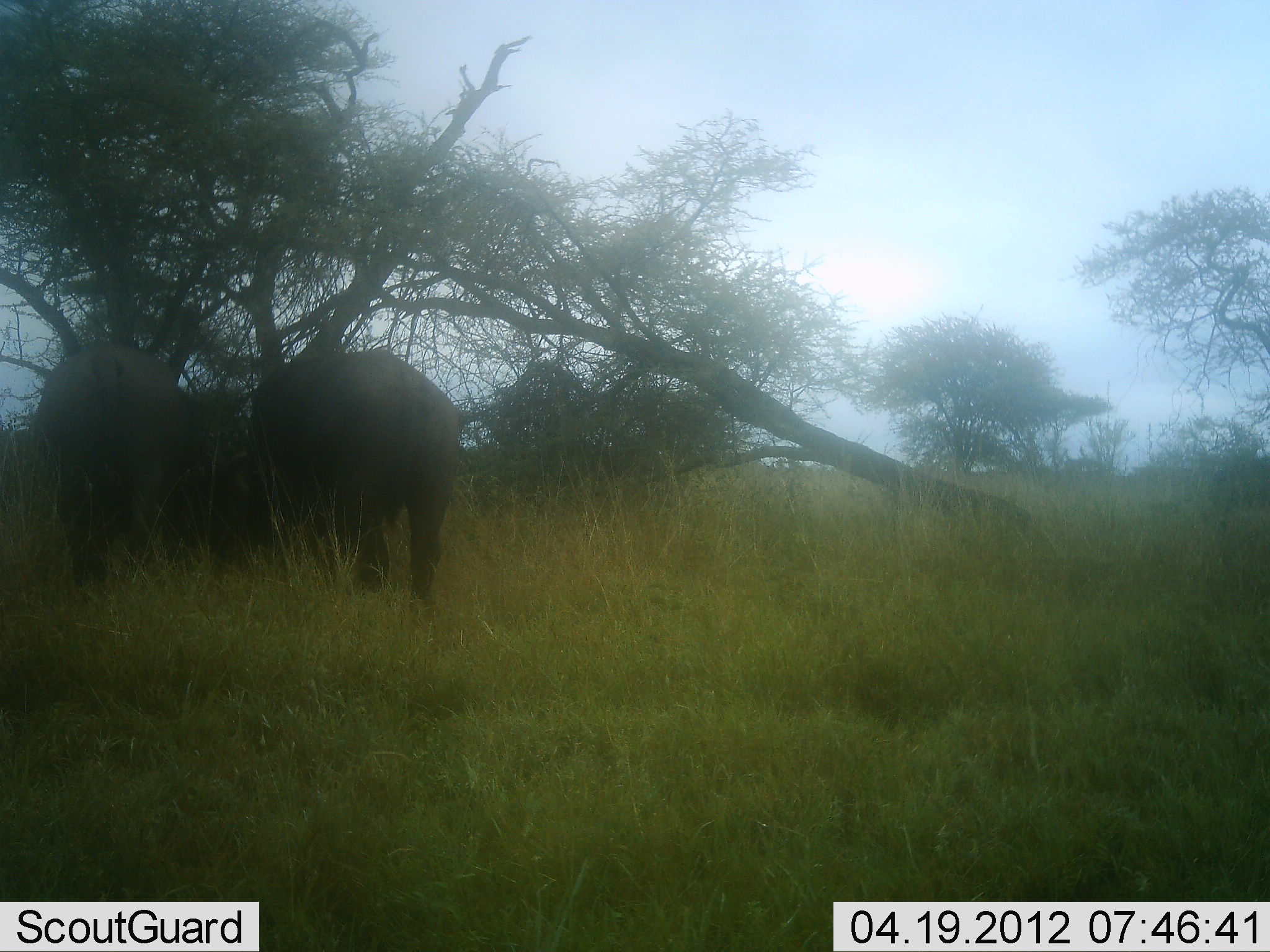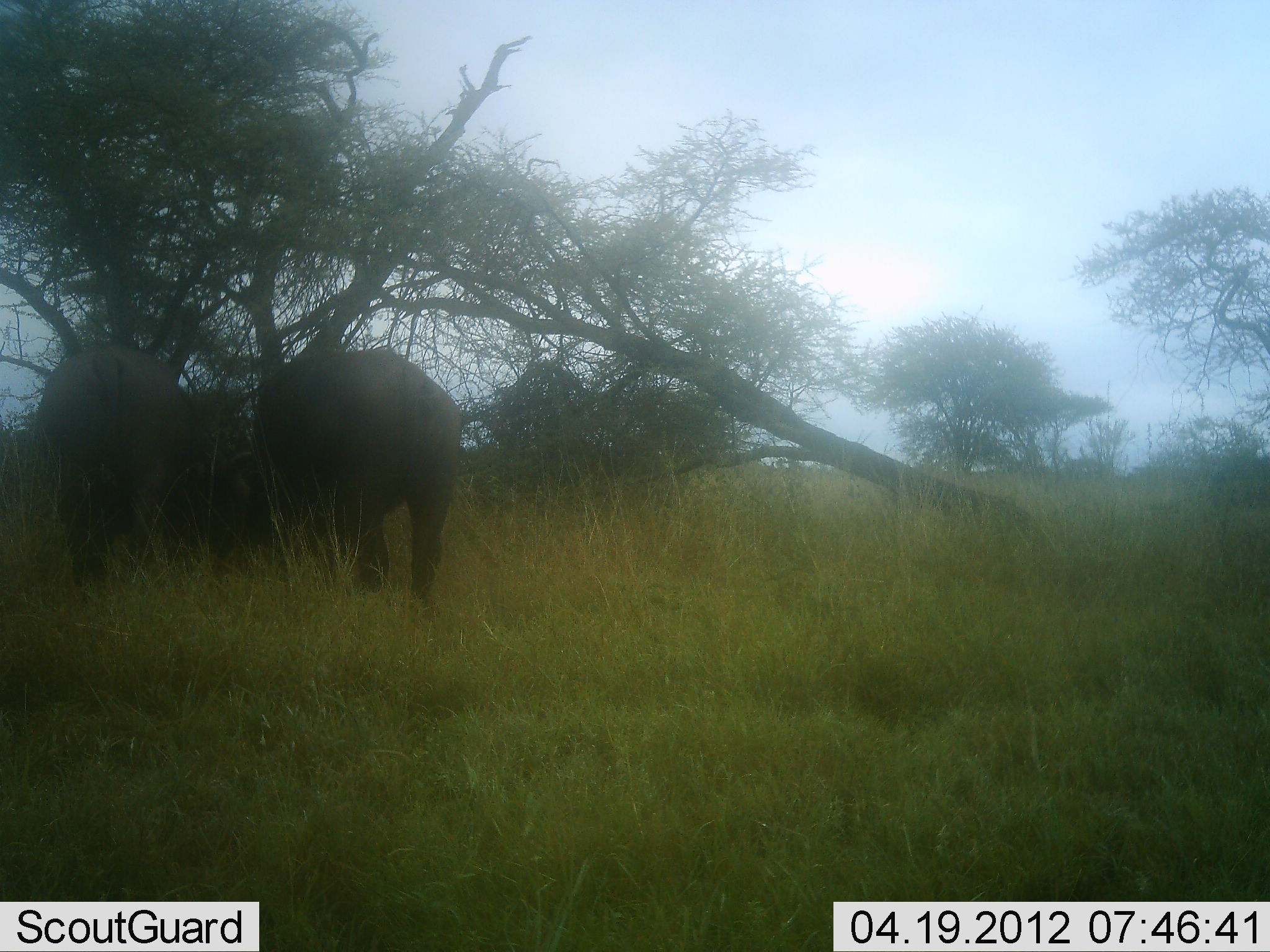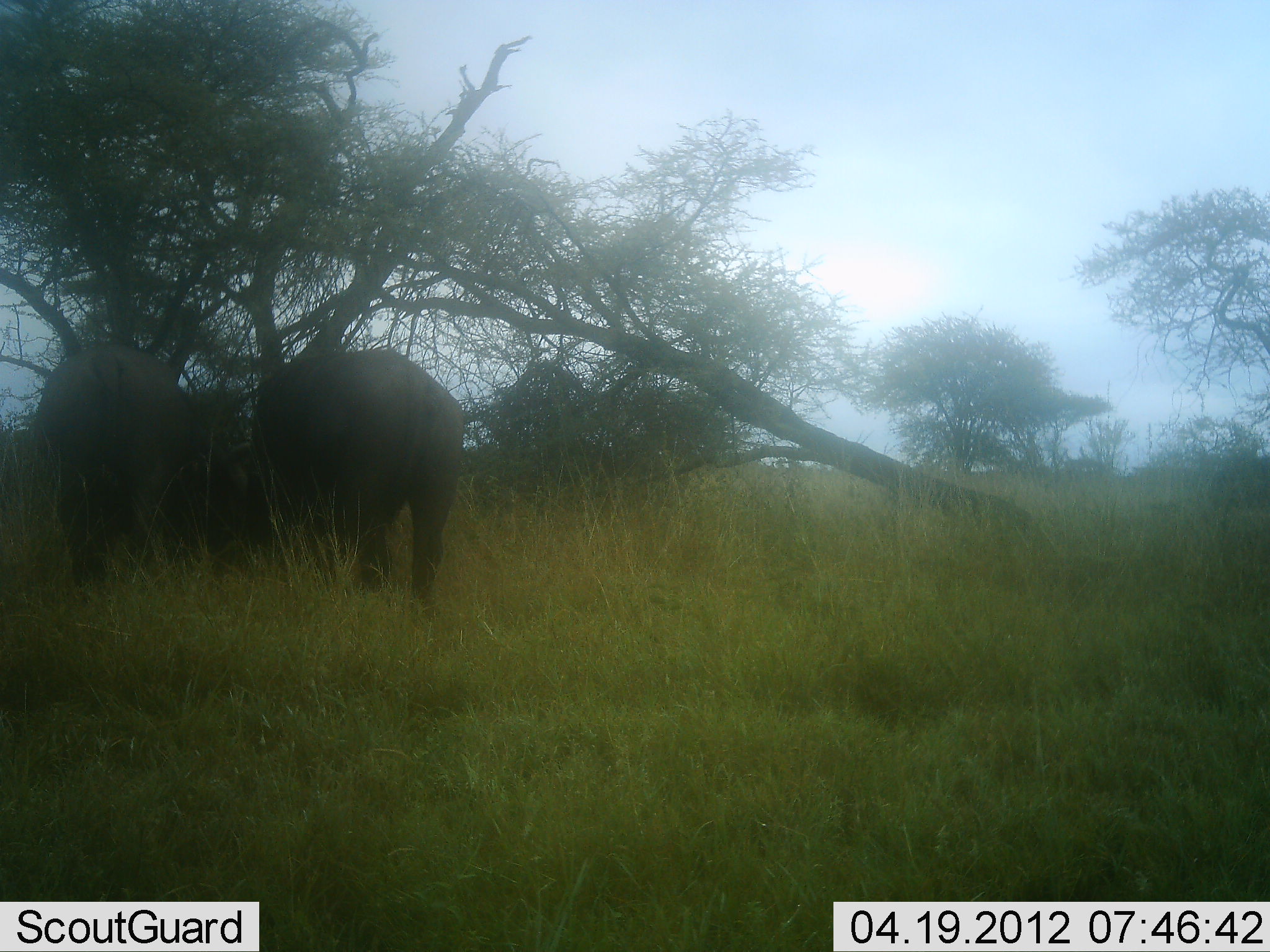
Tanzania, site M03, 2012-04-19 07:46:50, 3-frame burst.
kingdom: Animalia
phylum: Chordata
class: Mammalia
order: Proboscidea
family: Elephantidae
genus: Loxodonta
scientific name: Loxodonta africana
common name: african bush elephant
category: elephant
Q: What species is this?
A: Elephant (african bush elephant) (Loxodonta africana).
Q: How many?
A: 2.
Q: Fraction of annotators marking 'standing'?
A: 42%.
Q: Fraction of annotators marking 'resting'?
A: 17%.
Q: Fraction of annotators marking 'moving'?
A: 0%.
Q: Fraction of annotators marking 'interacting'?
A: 0%.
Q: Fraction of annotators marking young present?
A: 0%.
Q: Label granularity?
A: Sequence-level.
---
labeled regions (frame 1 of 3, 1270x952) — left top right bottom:
animal: 222 348 463 619; 30 340 223 604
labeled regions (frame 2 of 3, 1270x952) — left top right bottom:
animal: 222 346 463 613; 27 338 233 608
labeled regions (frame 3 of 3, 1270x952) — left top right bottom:
animal: 214 344 468 619; 23 336 217 592